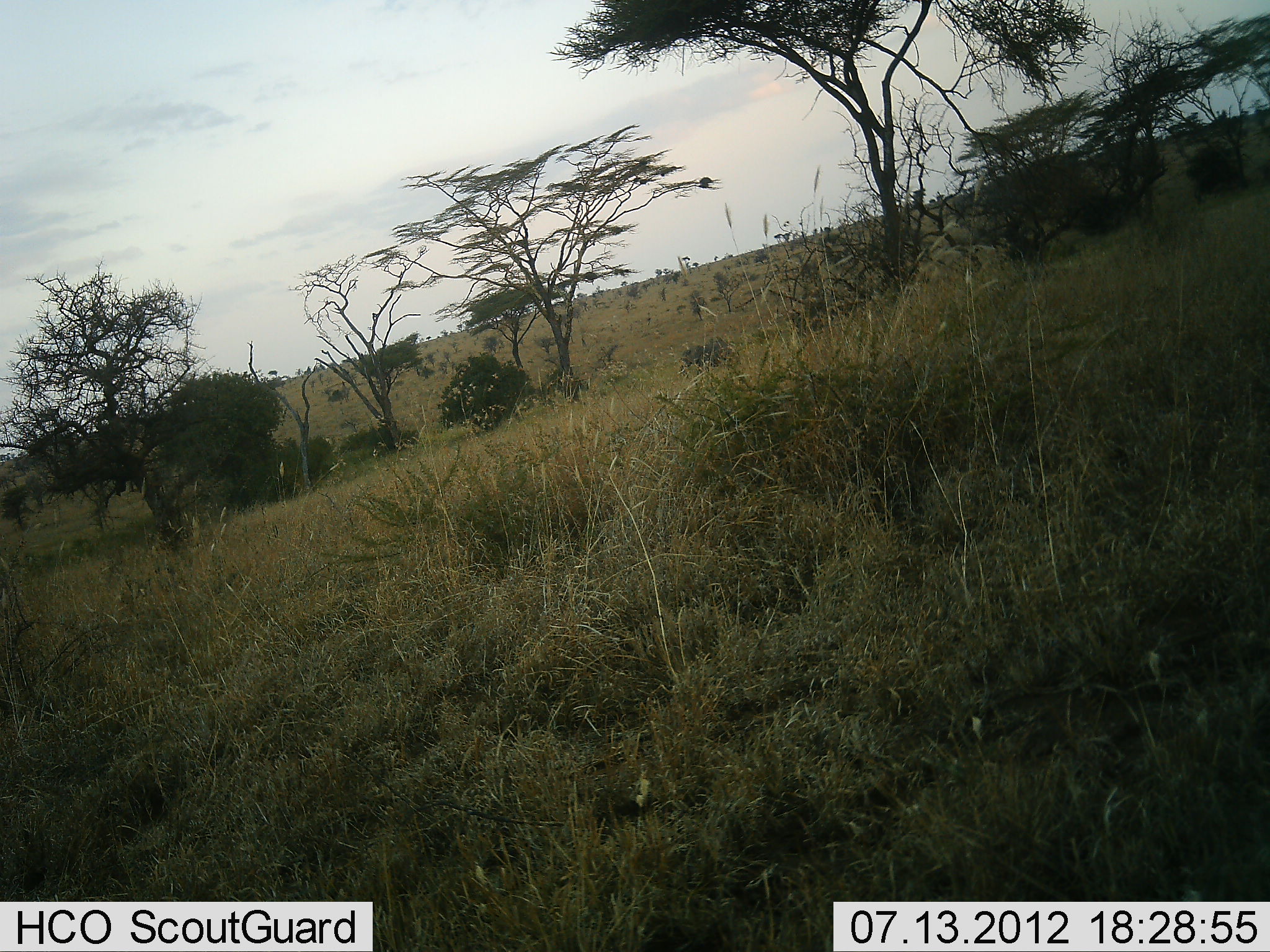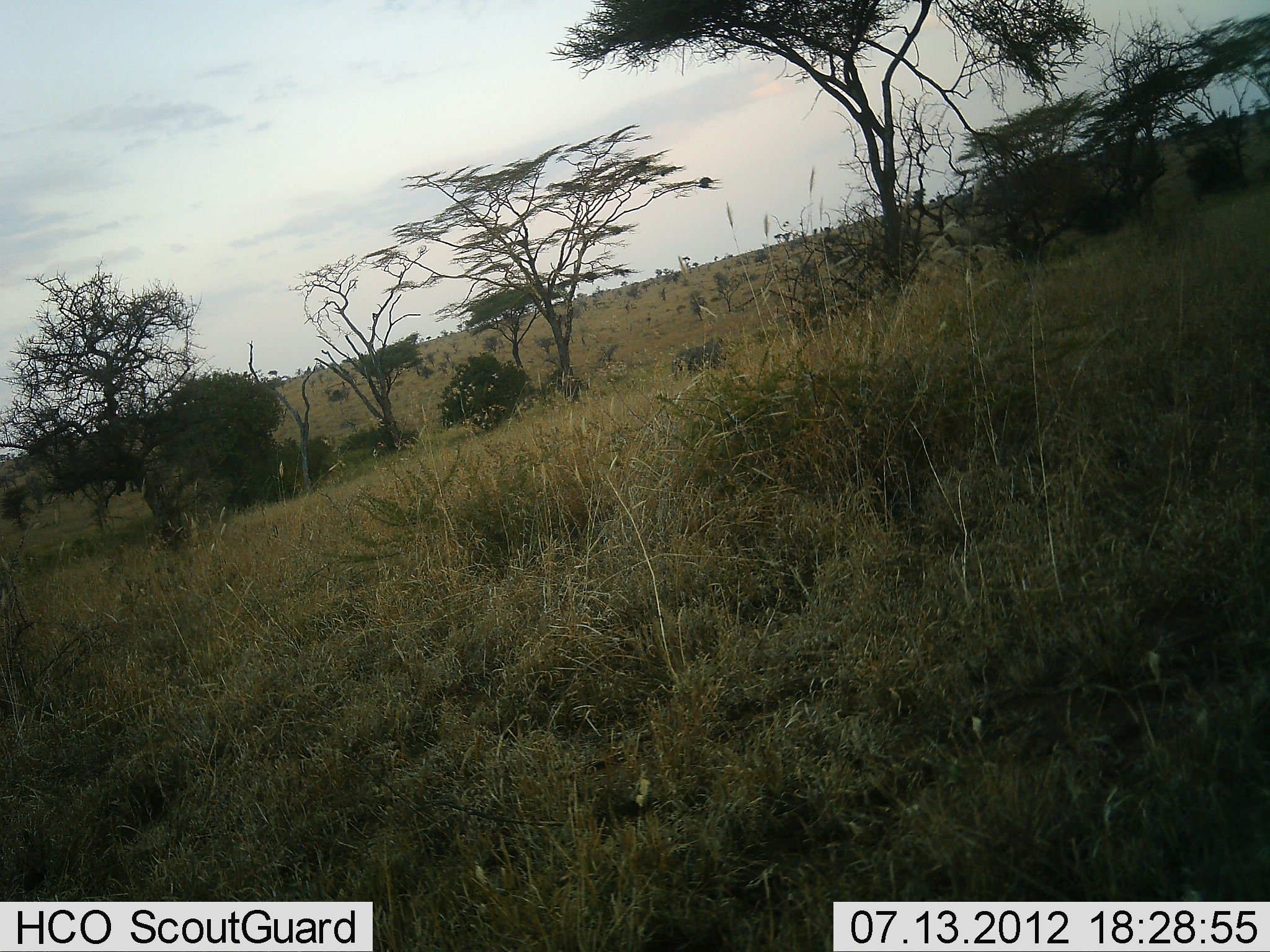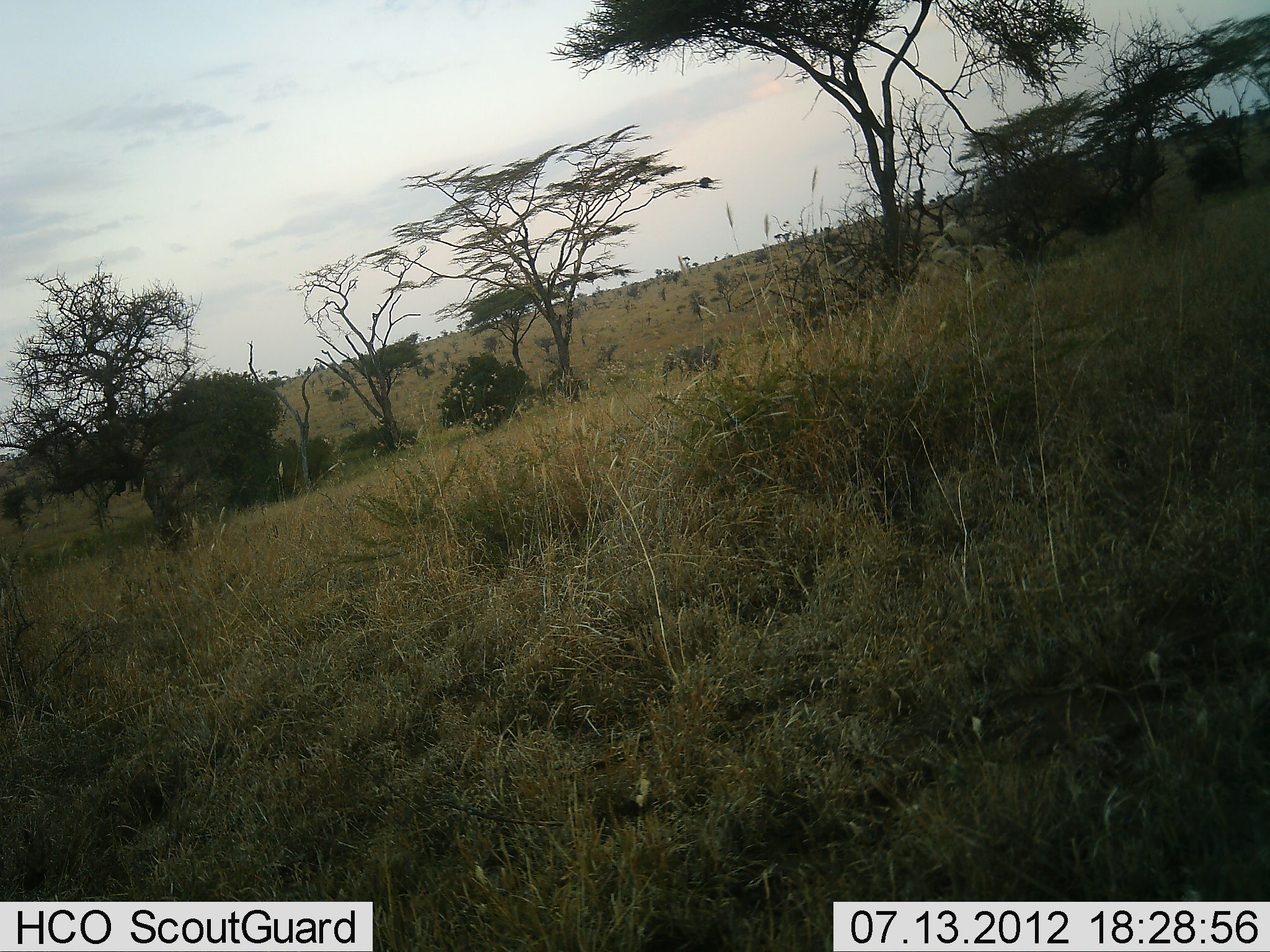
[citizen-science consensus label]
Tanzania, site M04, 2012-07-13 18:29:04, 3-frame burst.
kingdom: Animalia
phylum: Chordata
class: Mammalia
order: Proboscidea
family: Elephantidae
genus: Loxodonta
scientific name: Loxodonta africana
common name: african bush elephant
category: elephant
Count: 1.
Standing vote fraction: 0%.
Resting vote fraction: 0%.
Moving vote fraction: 100%.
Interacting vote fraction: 0%.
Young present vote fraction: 0%.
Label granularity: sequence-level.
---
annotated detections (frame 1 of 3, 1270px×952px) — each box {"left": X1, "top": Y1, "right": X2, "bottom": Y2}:
animal: {"left": 679, "top": 336, "right": 735, "bottom": 379}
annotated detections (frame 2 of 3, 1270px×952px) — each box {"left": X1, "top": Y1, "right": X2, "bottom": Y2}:
animal: {"left": 672, "top": 337, "right": 727, "bottom": 375}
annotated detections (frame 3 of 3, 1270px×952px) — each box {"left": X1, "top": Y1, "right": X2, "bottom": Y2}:
animal: {"left": 662, "top": 336, "right": 722, "bottom": 383}